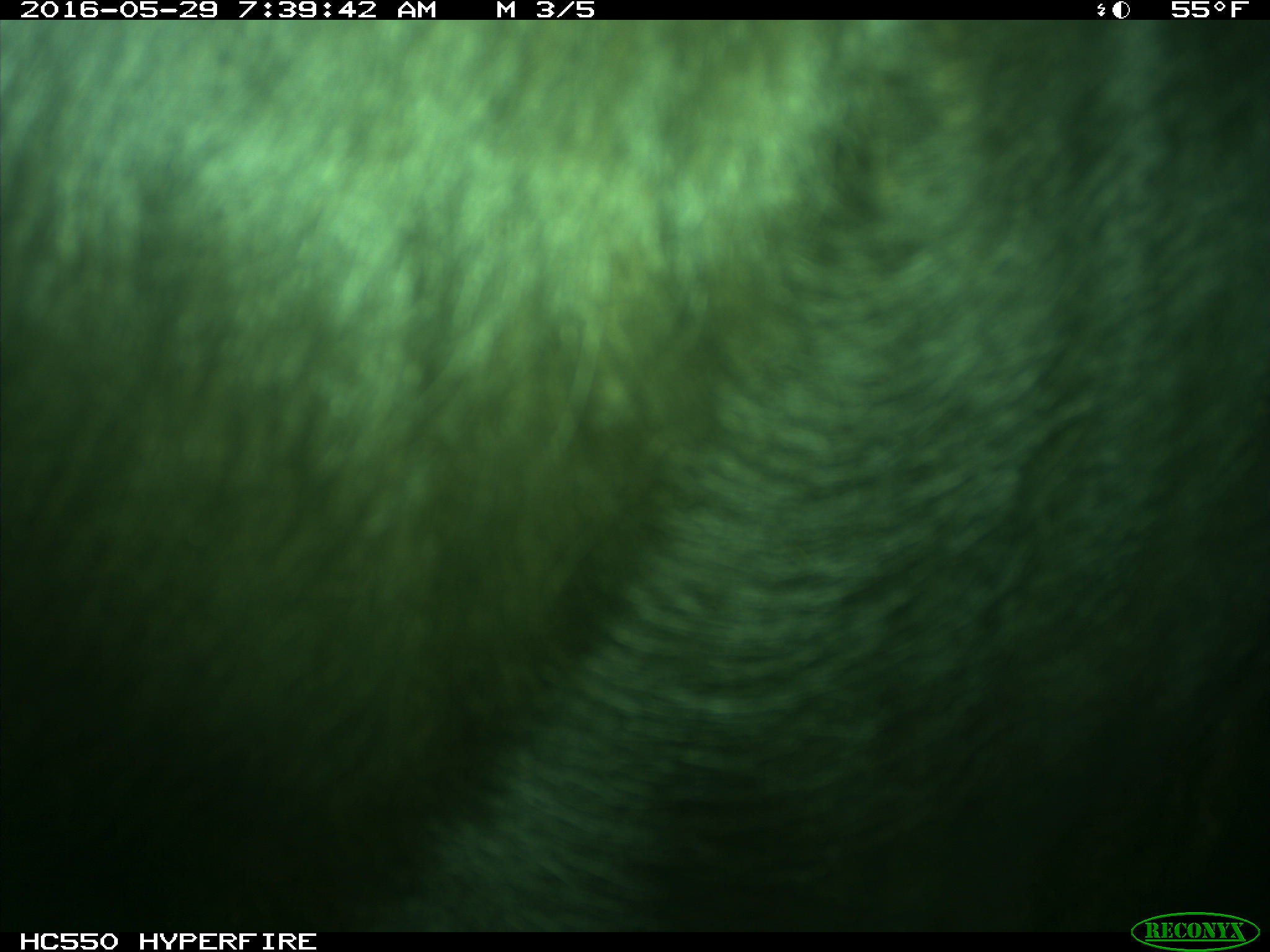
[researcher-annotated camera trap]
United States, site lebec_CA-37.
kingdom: Animalia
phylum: Chordata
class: Mammalia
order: Artiodactyla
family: Bovidae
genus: Bos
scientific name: Bos taurus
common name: domestic cow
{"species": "Bos taurus (domestic cow)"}